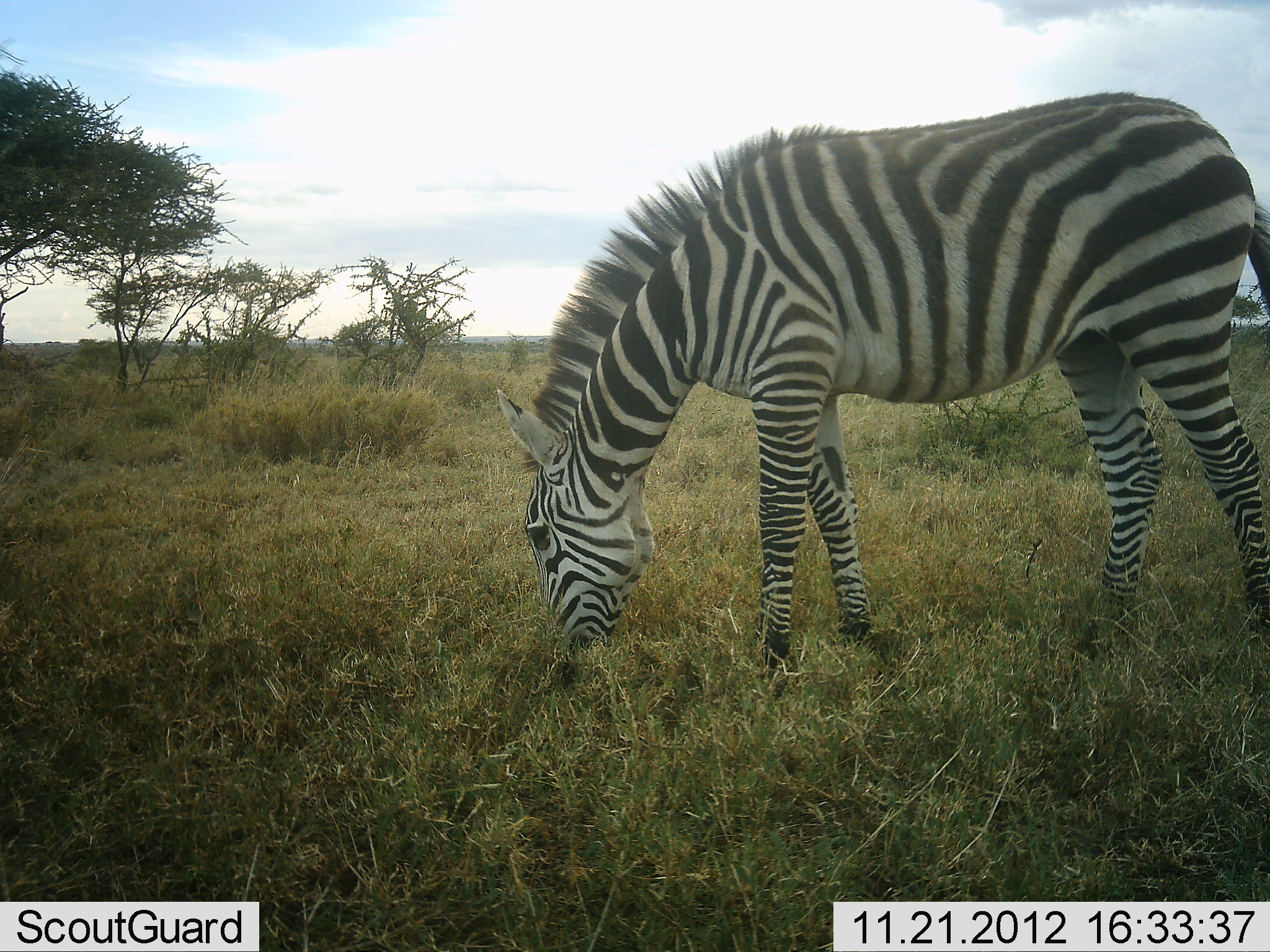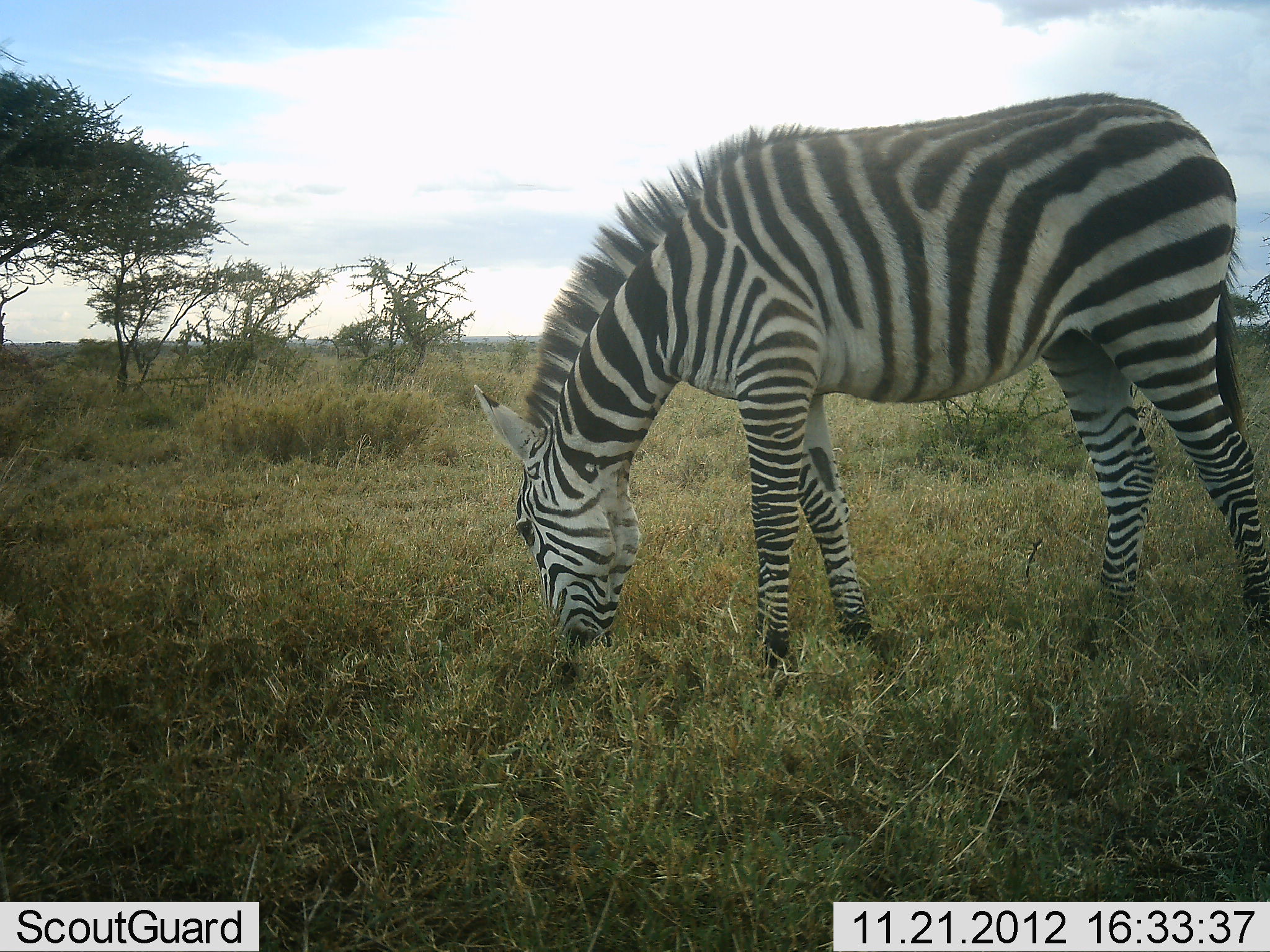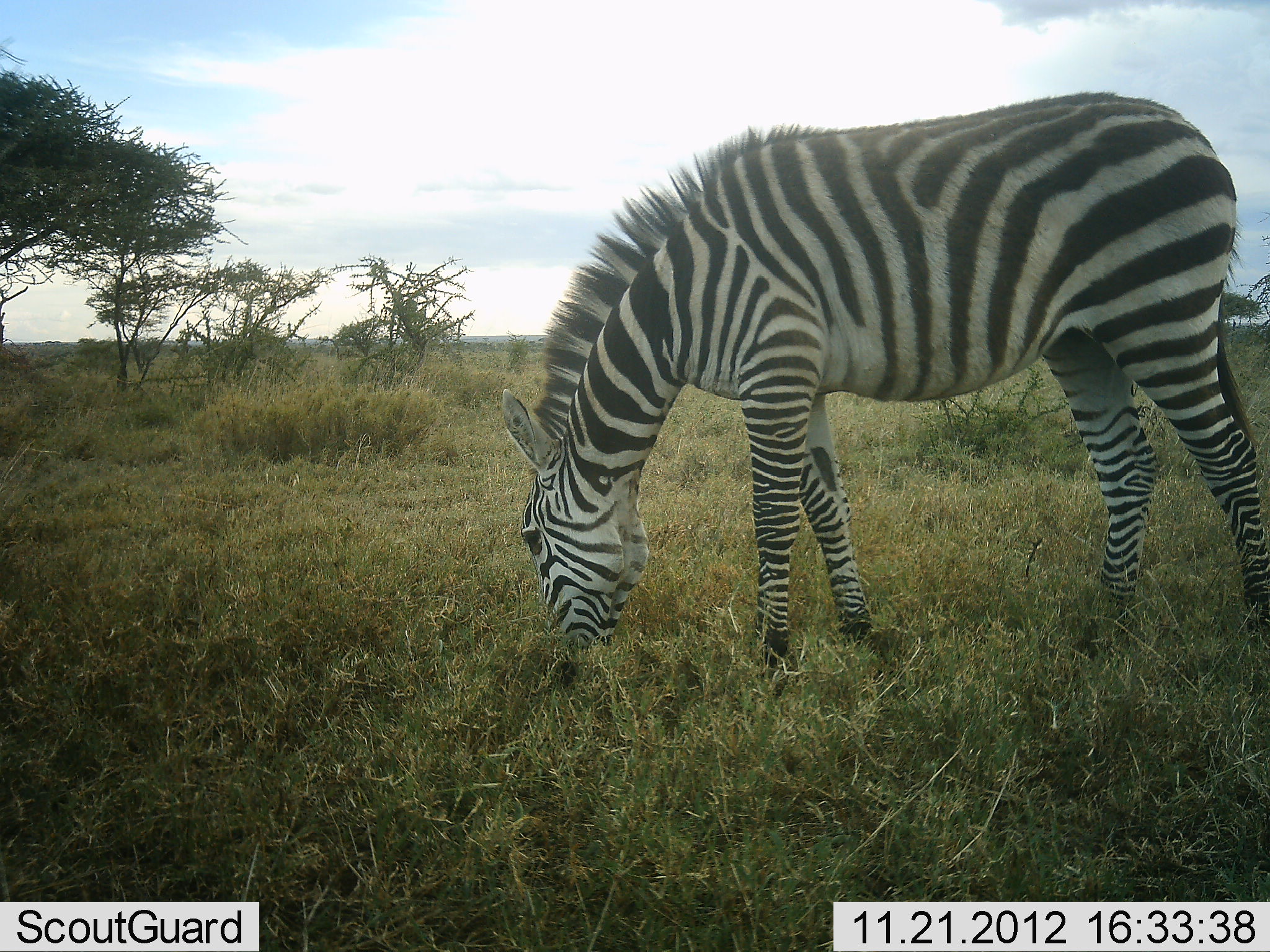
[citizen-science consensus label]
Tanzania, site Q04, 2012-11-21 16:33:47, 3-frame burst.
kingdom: Animalia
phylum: Chordata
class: Mammalia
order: Perissodactyla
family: Equidae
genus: Equus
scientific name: Equus quagga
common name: plains zebra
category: zebra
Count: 1.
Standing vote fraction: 30%.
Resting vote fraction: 0%.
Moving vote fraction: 0%.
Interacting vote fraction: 0%.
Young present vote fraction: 0%.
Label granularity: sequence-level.